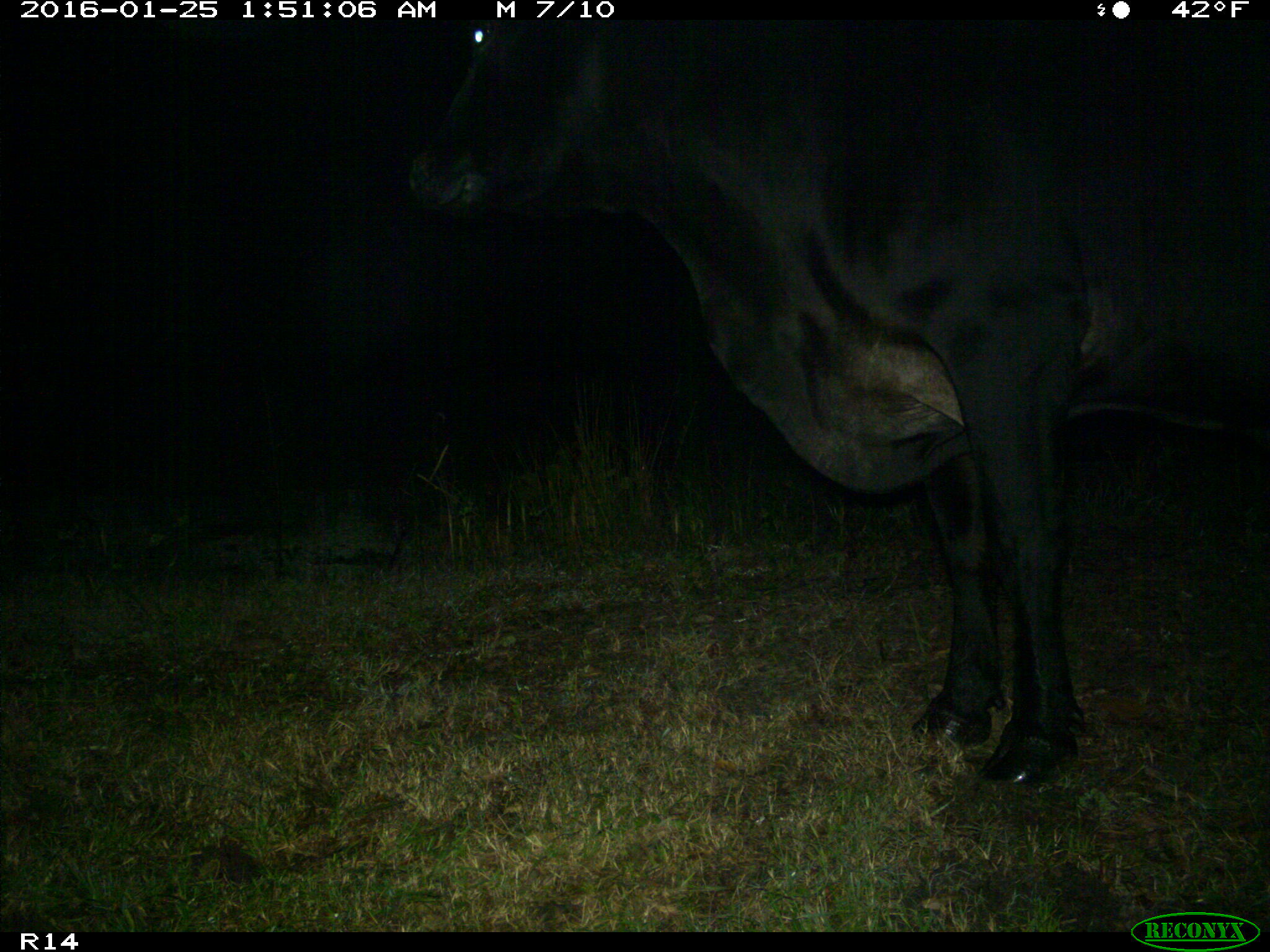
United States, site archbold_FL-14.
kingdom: Animalia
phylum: Chordata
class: Mammalia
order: Artiodactyla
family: Bovidae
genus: Bos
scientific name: Bos taurus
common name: domestic cow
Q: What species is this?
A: Bos taurus (domestic cow).